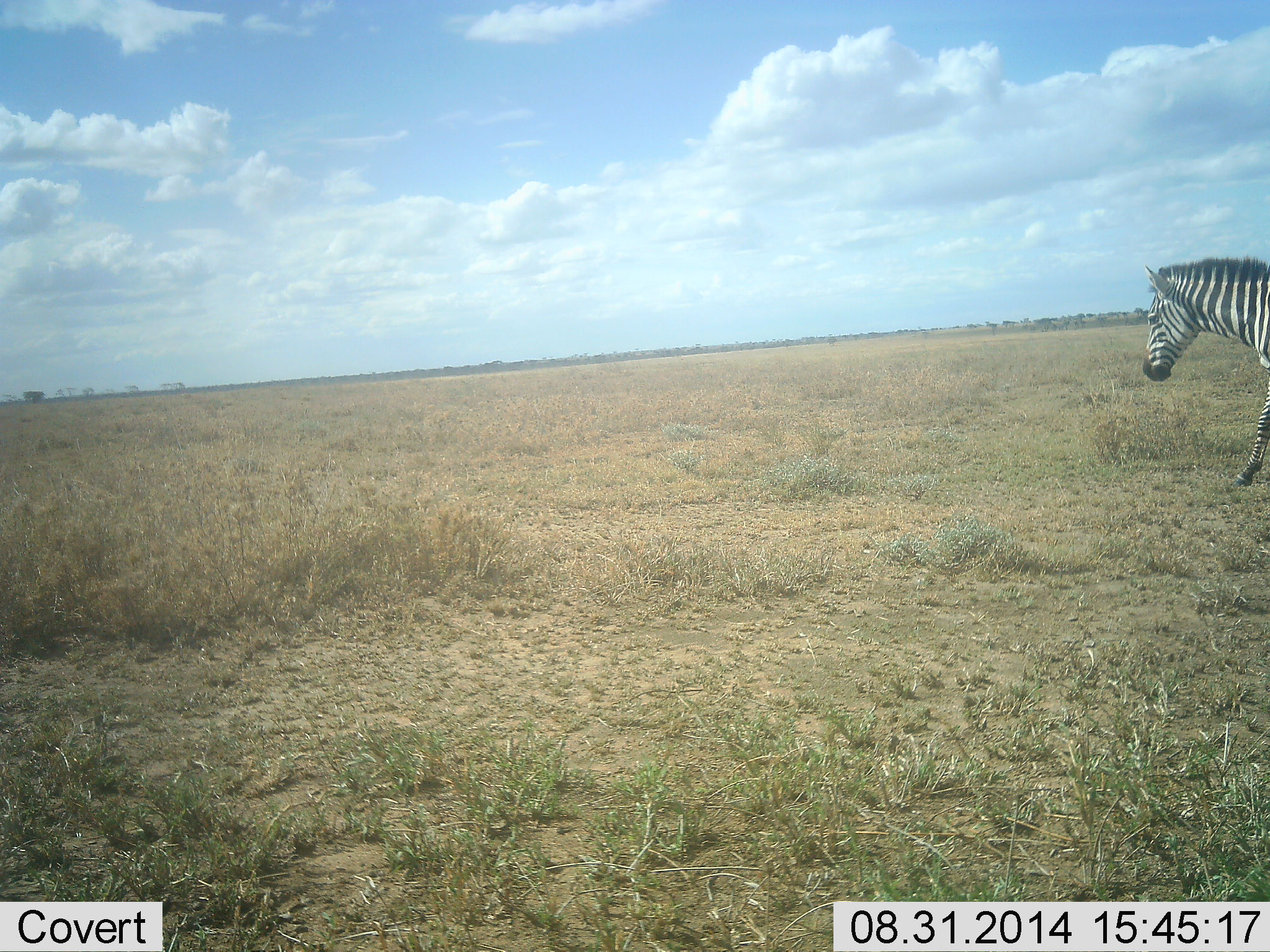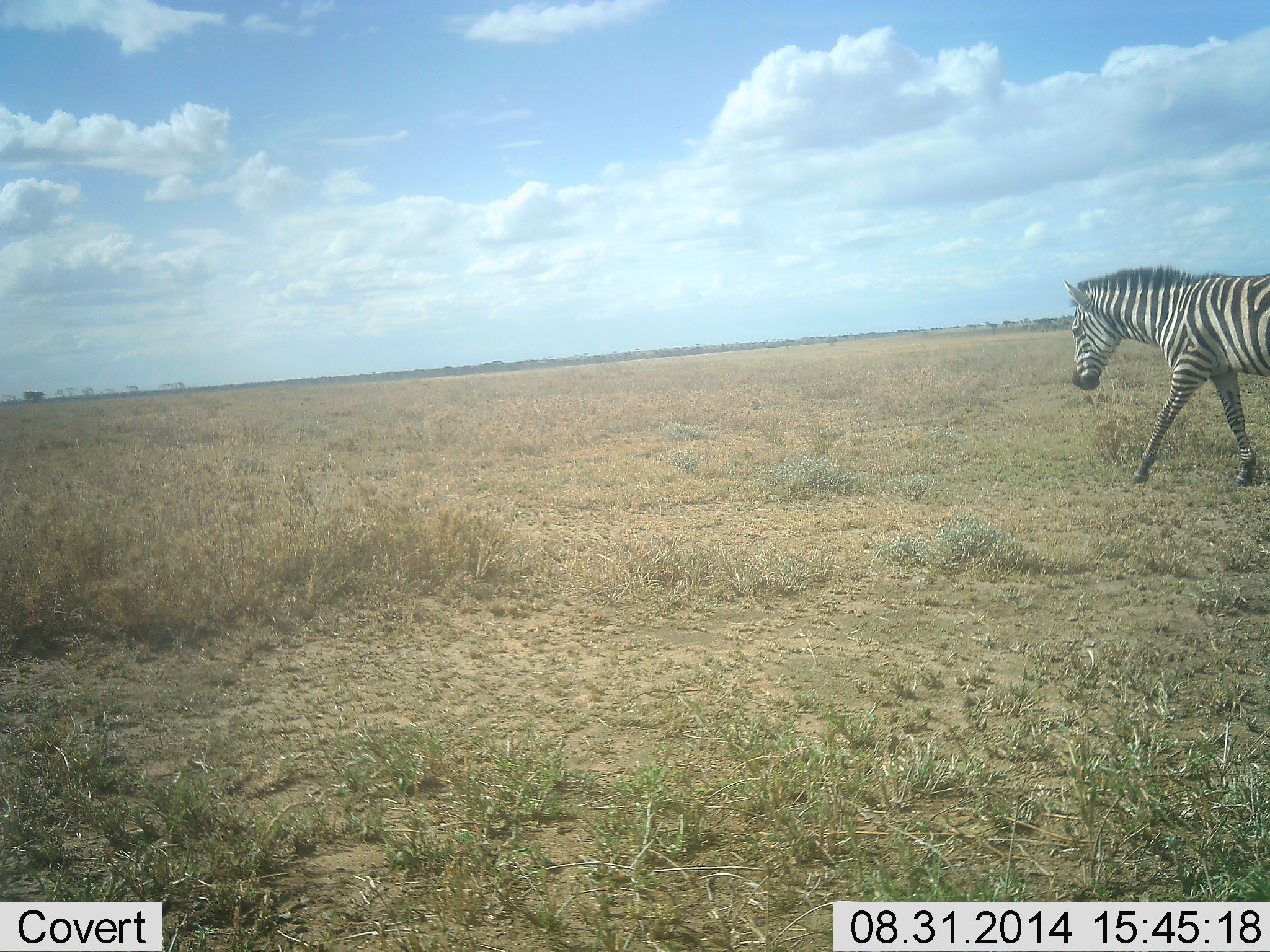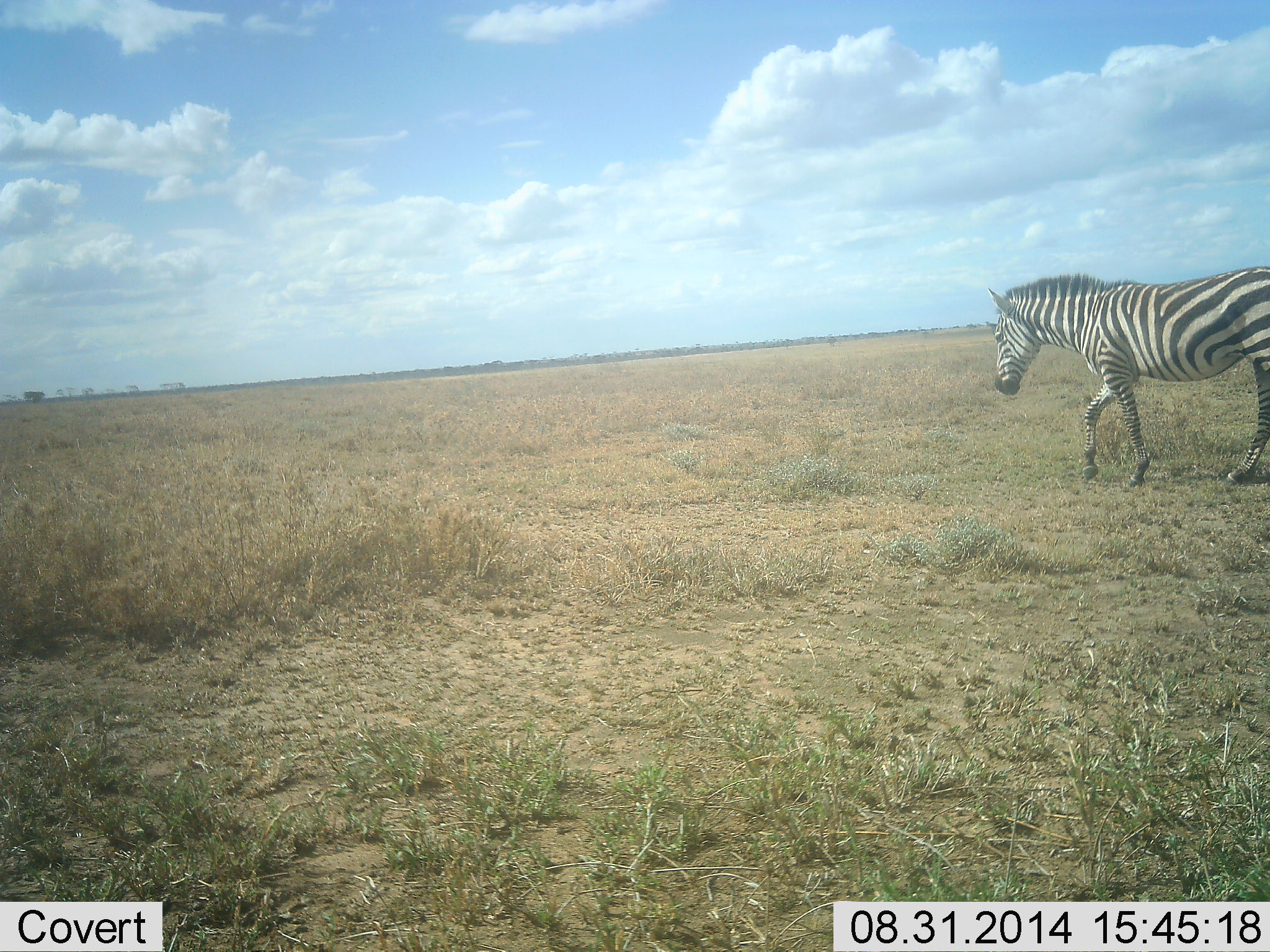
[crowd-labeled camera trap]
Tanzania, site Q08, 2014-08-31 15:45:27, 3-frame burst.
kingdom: Animalia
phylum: Chordata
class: Mammalia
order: Perissodactyla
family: Equidae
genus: Equus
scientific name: Equus quagga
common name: plains zebra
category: zebra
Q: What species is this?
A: Zebra (plains zebra) (Equus quagga).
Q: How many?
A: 1.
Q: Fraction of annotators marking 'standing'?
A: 0%.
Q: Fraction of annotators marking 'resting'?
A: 0%.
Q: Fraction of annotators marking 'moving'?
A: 100%.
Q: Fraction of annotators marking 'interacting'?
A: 0%.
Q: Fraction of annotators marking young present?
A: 0%.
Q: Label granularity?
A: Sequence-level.